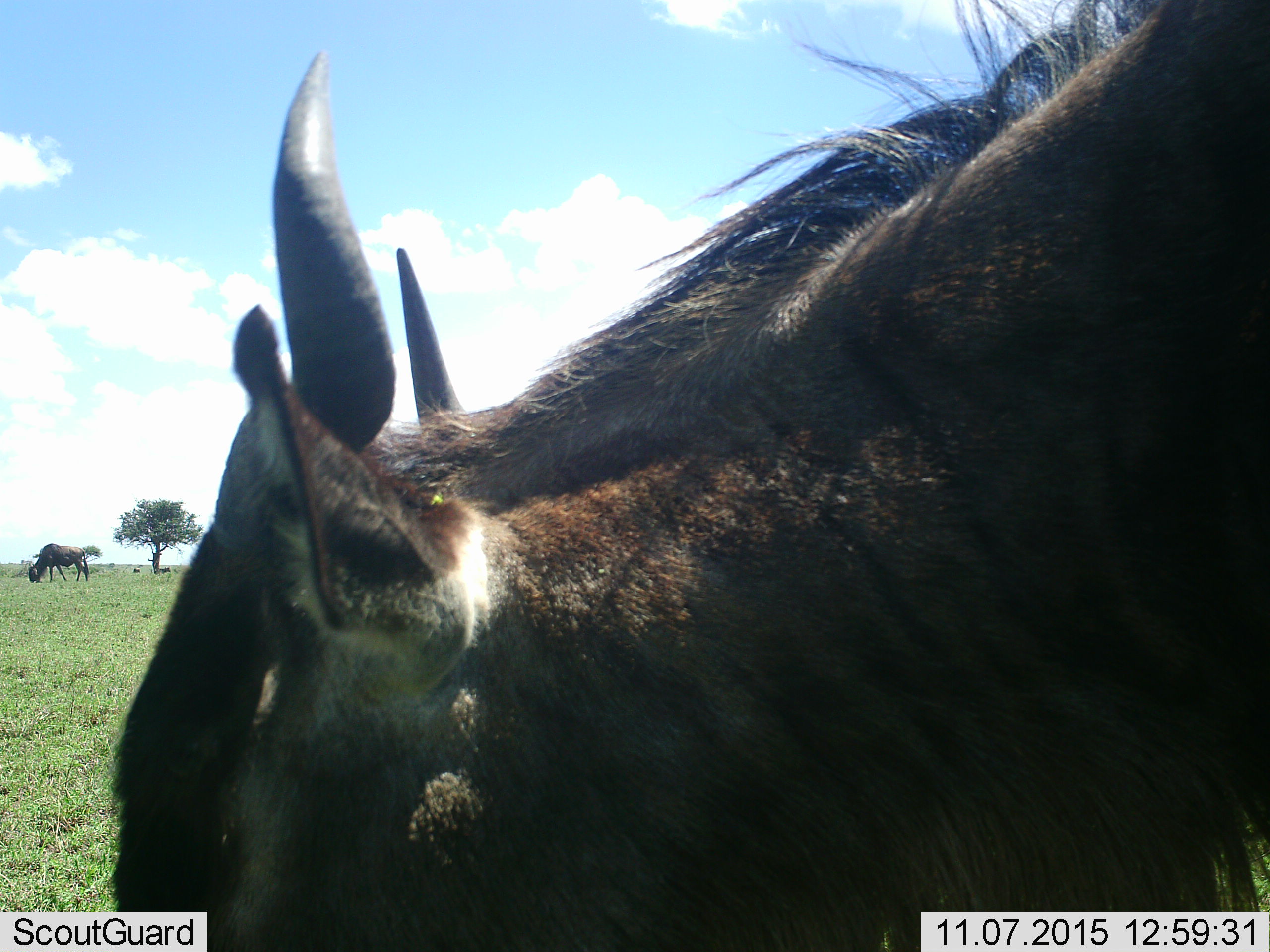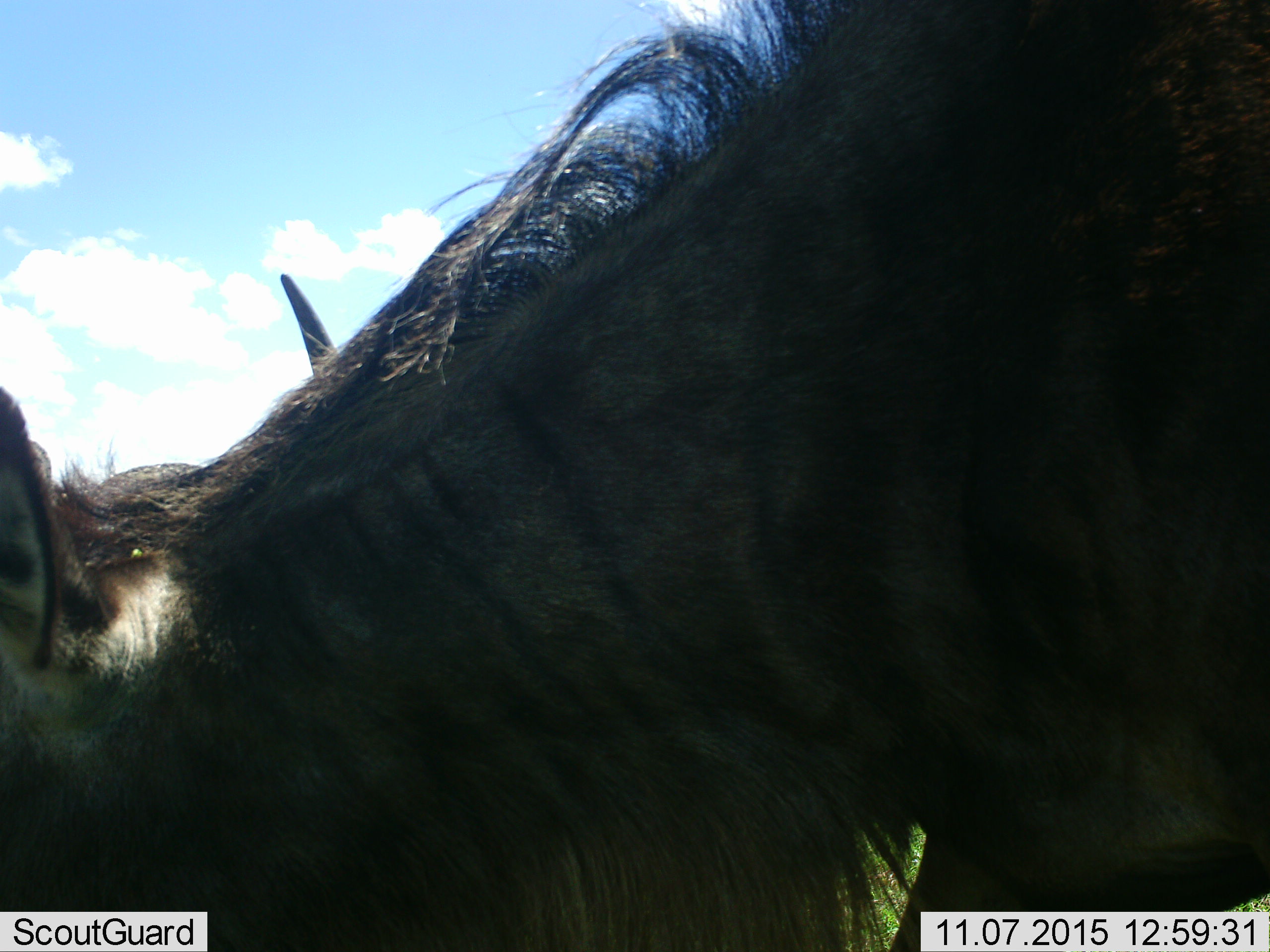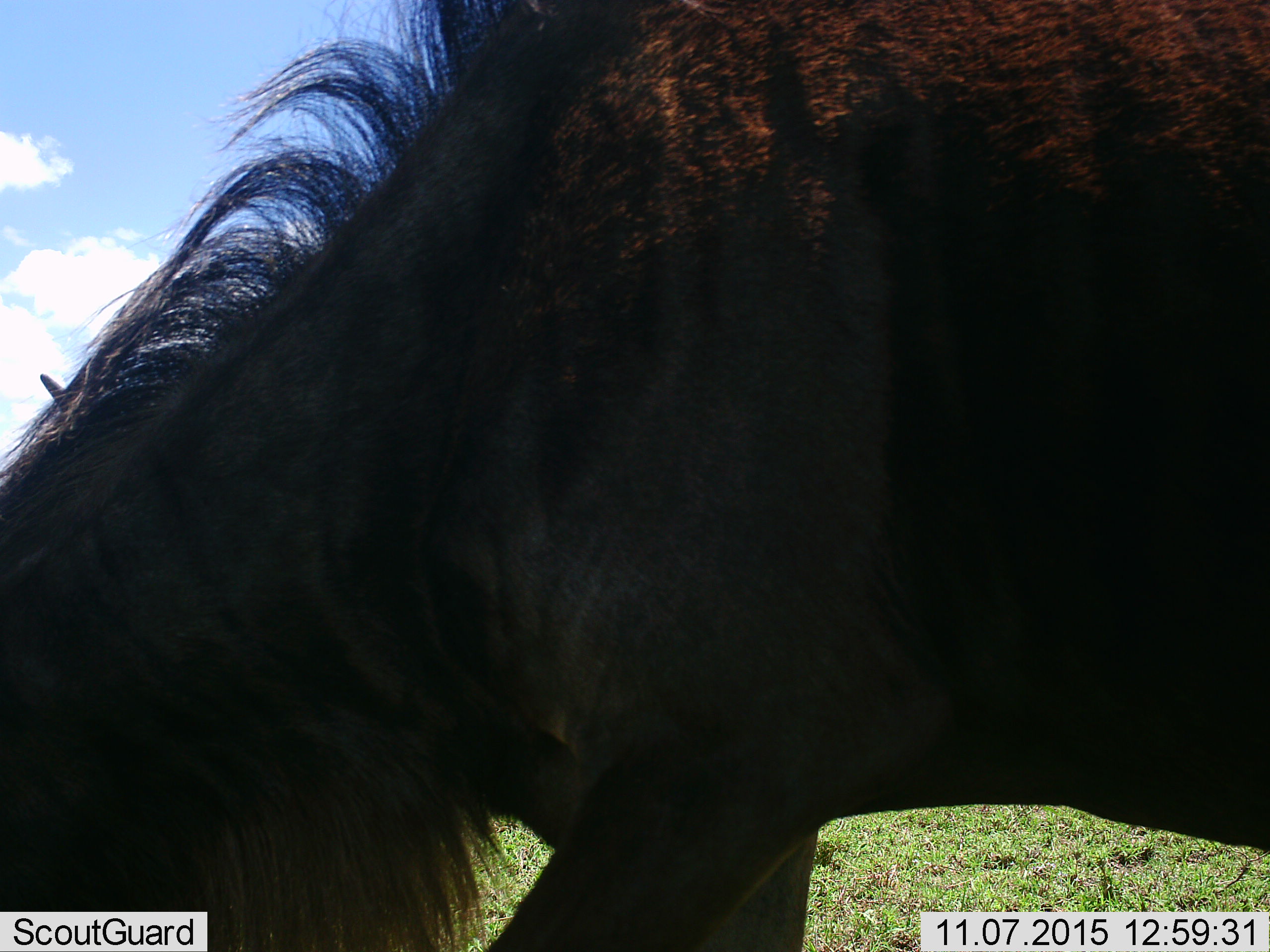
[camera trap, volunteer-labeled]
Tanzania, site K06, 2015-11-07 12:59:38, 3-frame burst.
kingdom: Animalia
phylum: Chordata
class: Mammalia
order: Artiodactyla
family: Bovidae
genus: Connochaetes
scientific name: Connochaetes taurinus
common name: blue wildebeest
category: wildebeest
Wildebeest (blue wildebeest) (Connochaetes taurinus), count 2. Behavior (volunteer vote fractions): standing 22%, resting 0%, moving 67%, interacting 0%. Young present (vote fraction): 0%. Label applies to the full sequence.